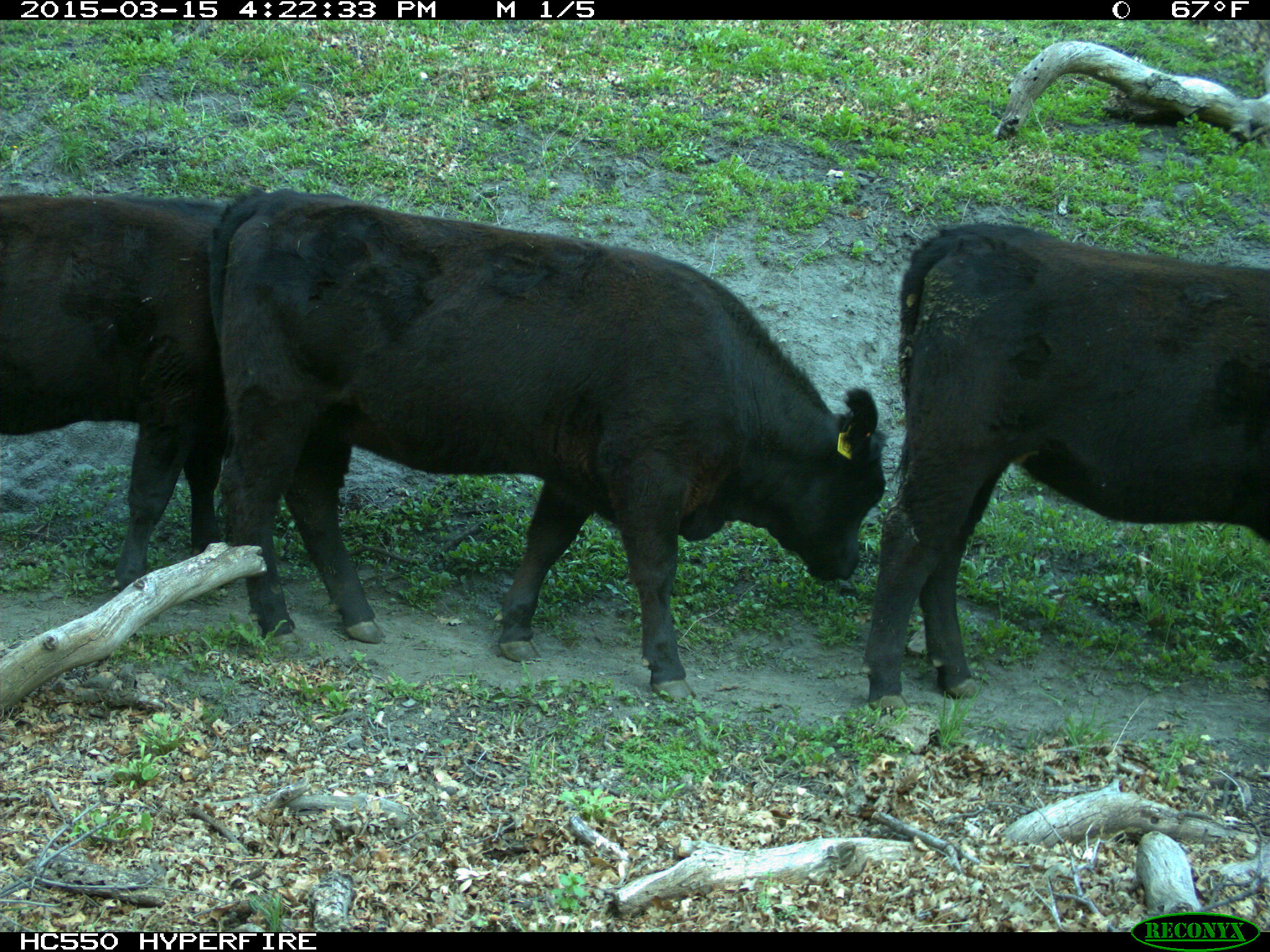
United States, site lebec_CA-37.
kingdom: Animalia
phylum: Chordata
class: Mammalia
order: Artiodactyla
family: Bovidae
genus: Bos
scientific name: Bos taurus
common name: domestic cow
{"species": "Bos taurus (domestic cow)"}